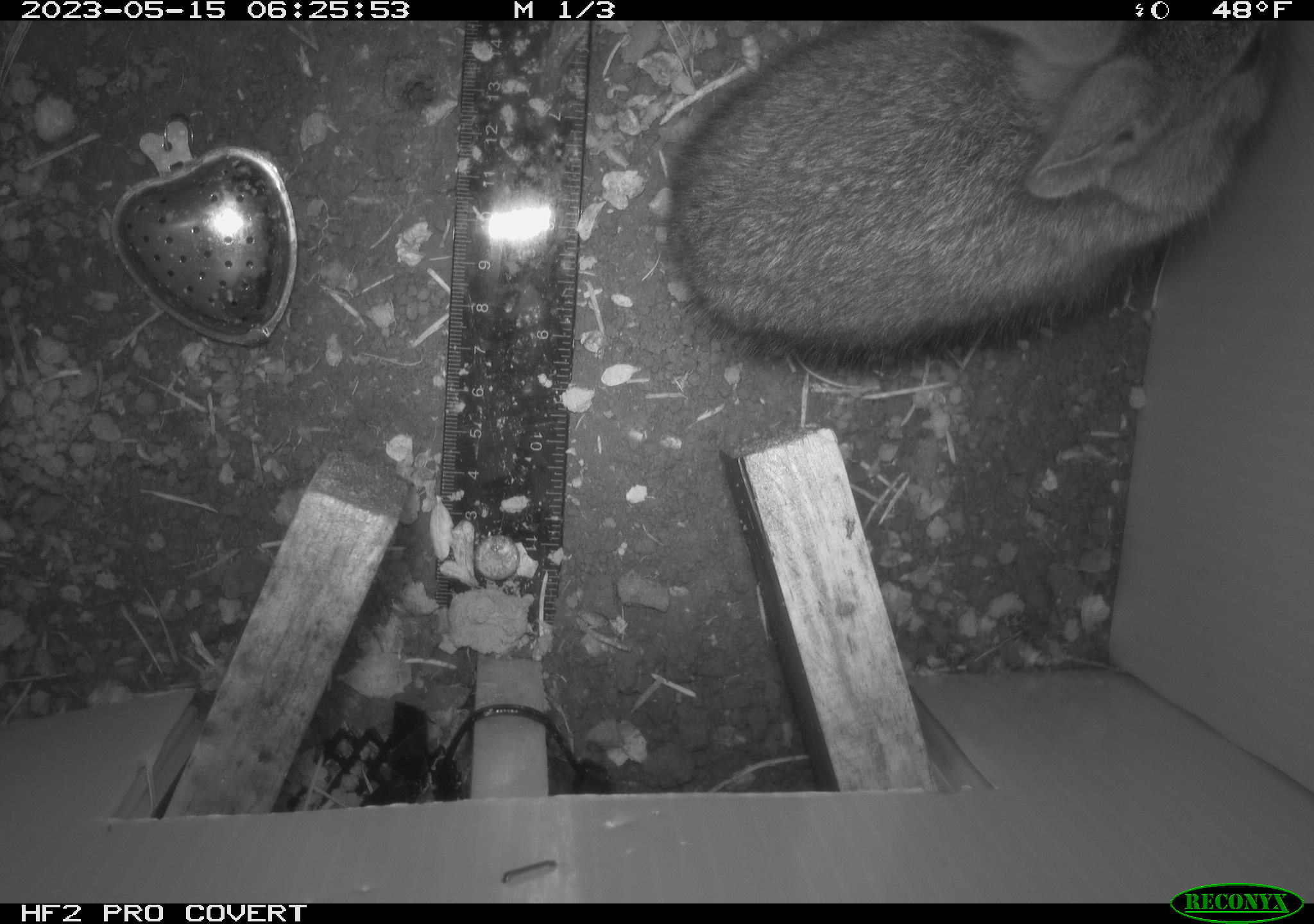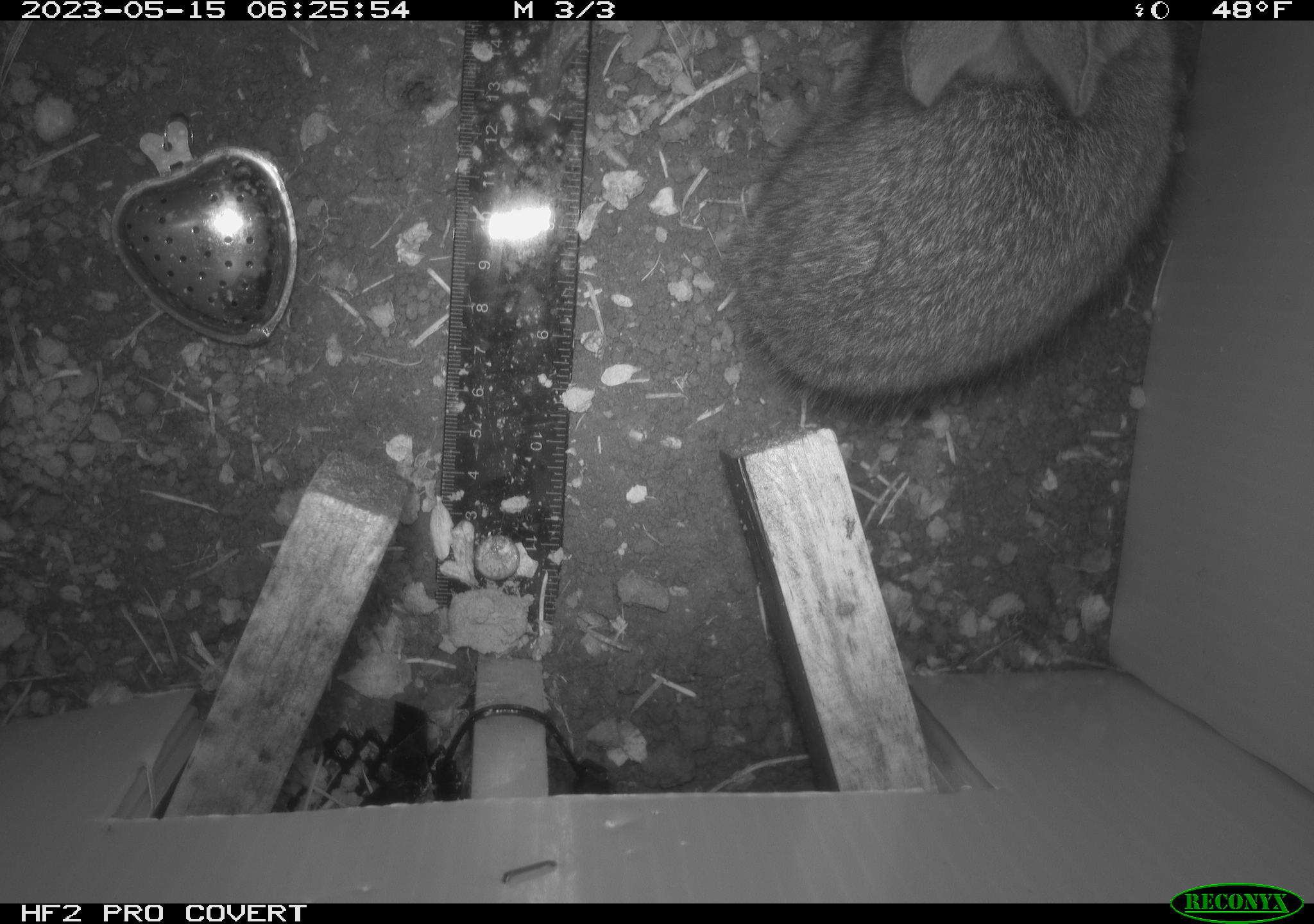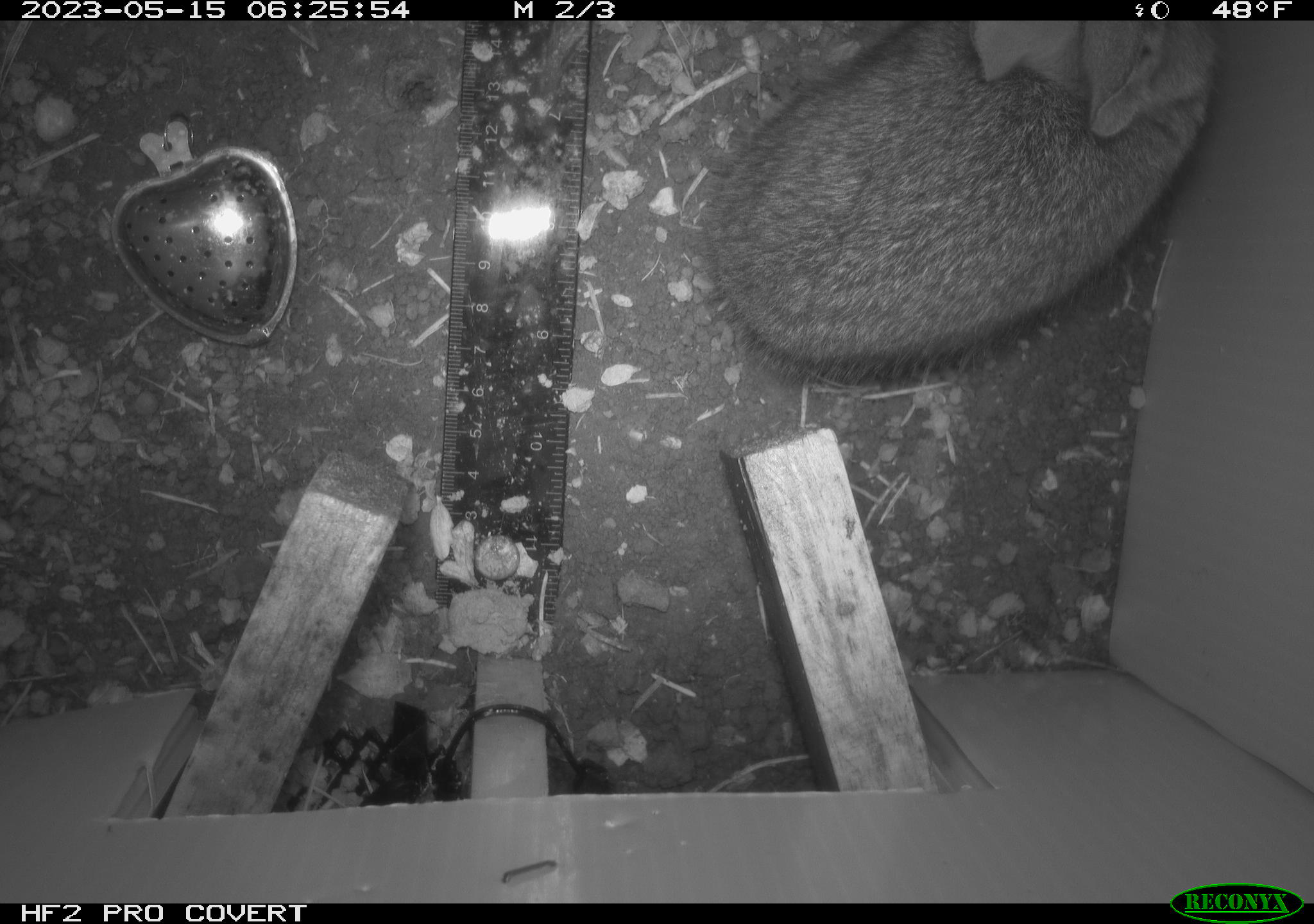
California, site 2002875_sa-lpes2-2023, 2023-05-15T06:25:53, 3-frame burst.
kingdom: Animalia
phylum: Chordata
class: Mammalia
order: Lagomorpha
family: Leporidae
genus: Sylvilagus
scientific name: Sylvilagus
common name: cottontail rabbits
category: sylvilagus species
Sylvilagus species (cottontail rabbits) (Sylvilagus).